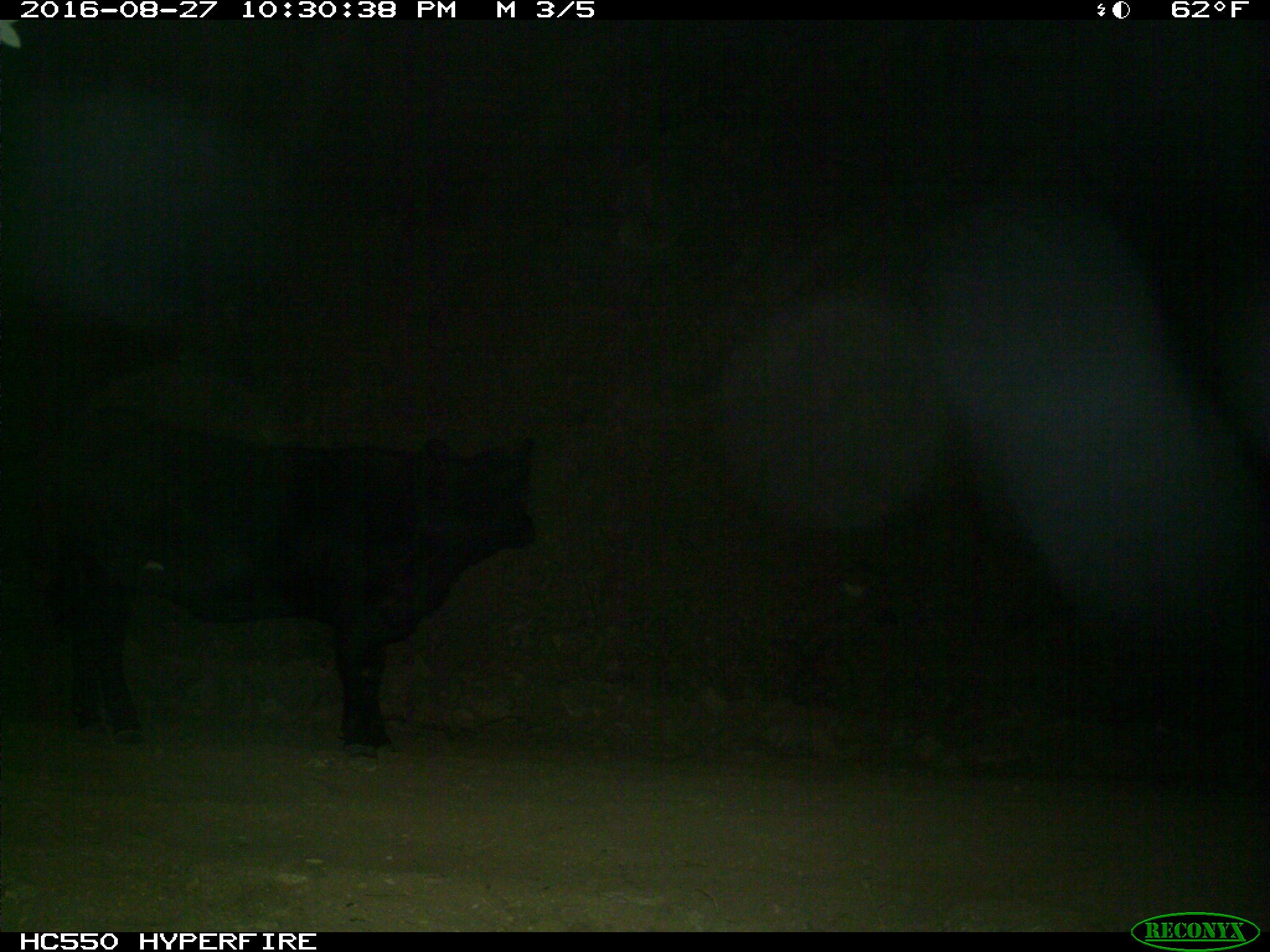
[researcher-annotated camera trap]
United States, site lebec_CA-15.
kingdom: Animalia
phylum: Chordata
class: Mammalia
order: Artiodactyla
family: Bovidae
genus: Bos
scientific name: Bos taurus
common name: domestic cow